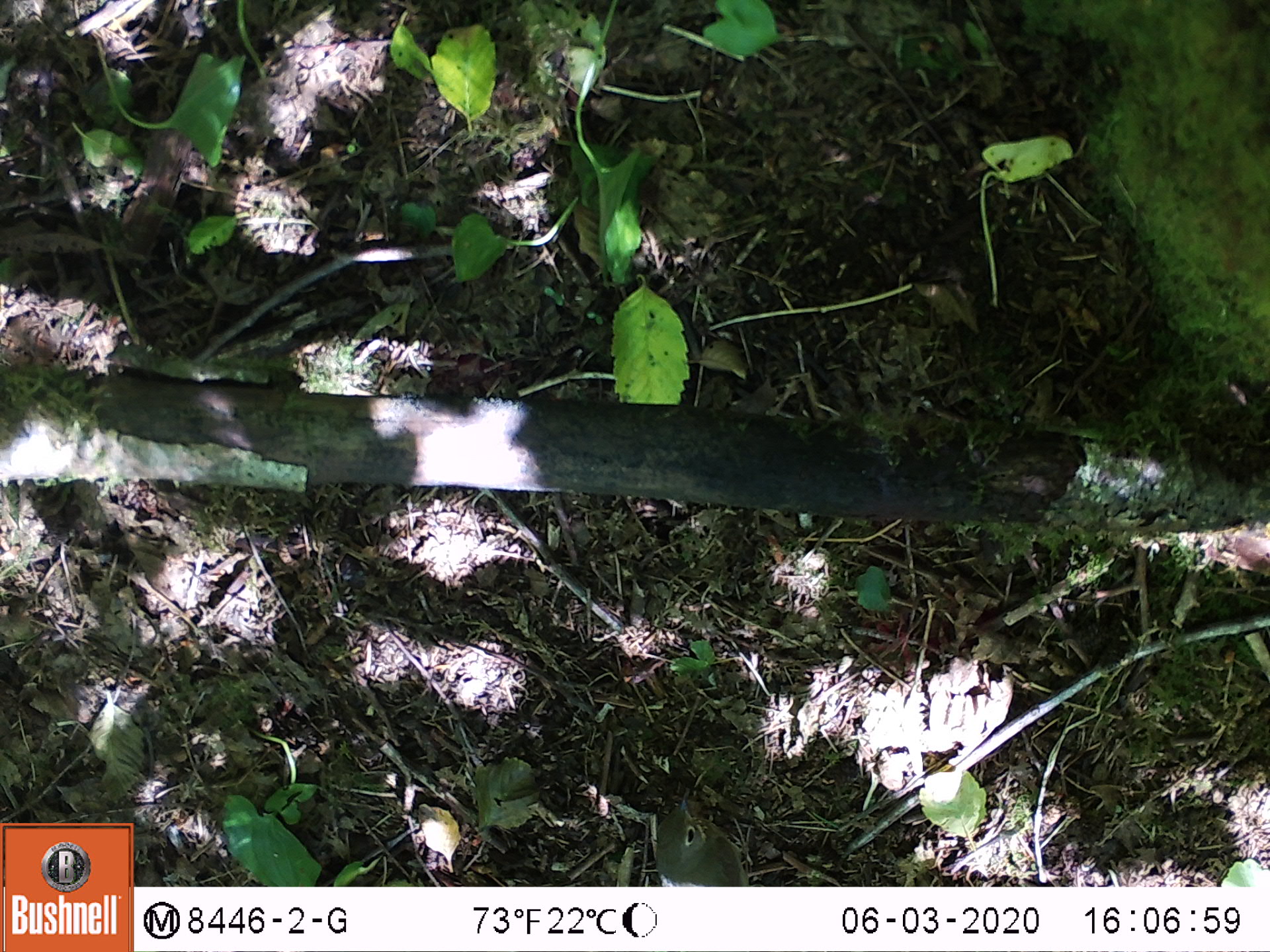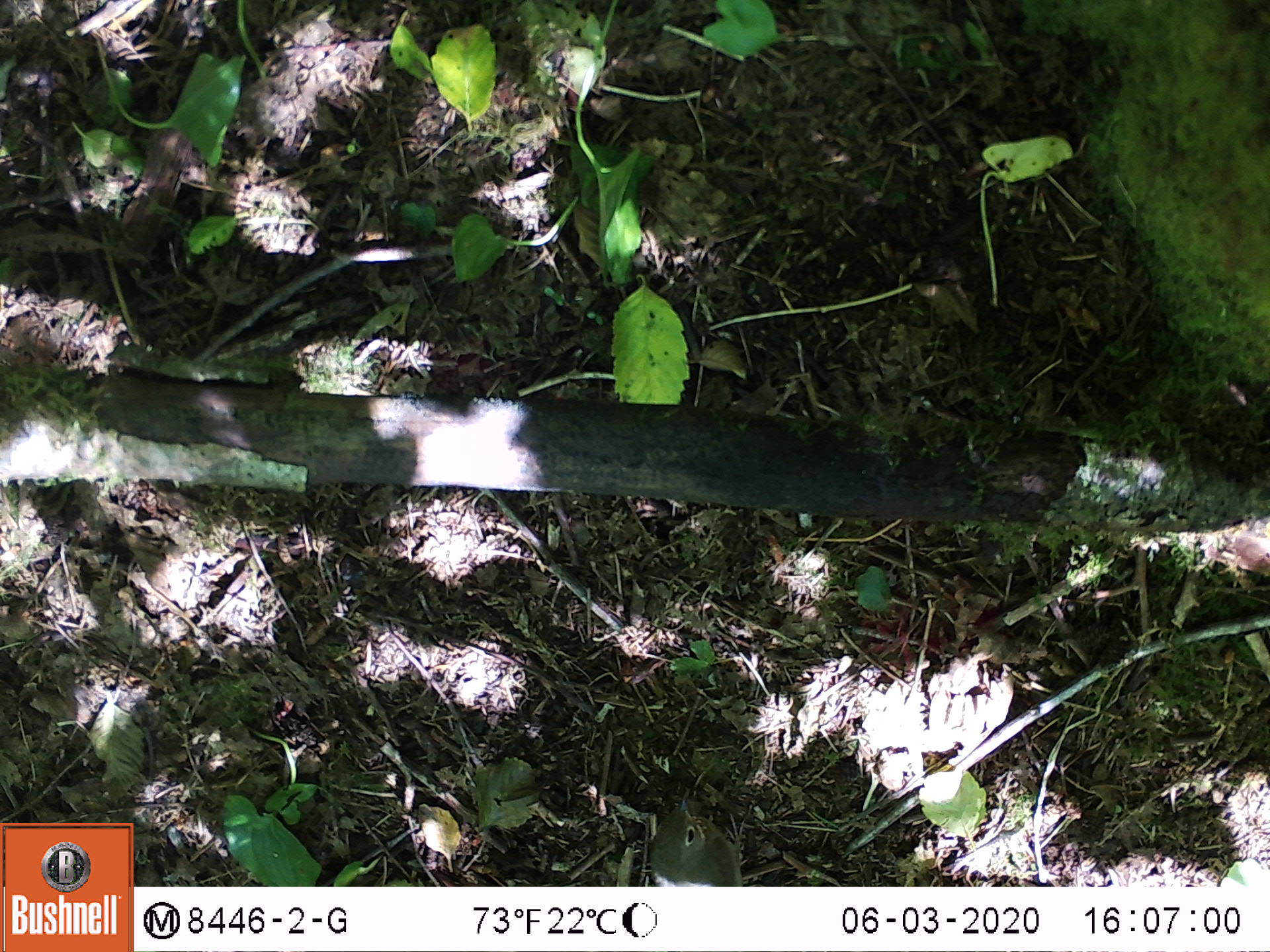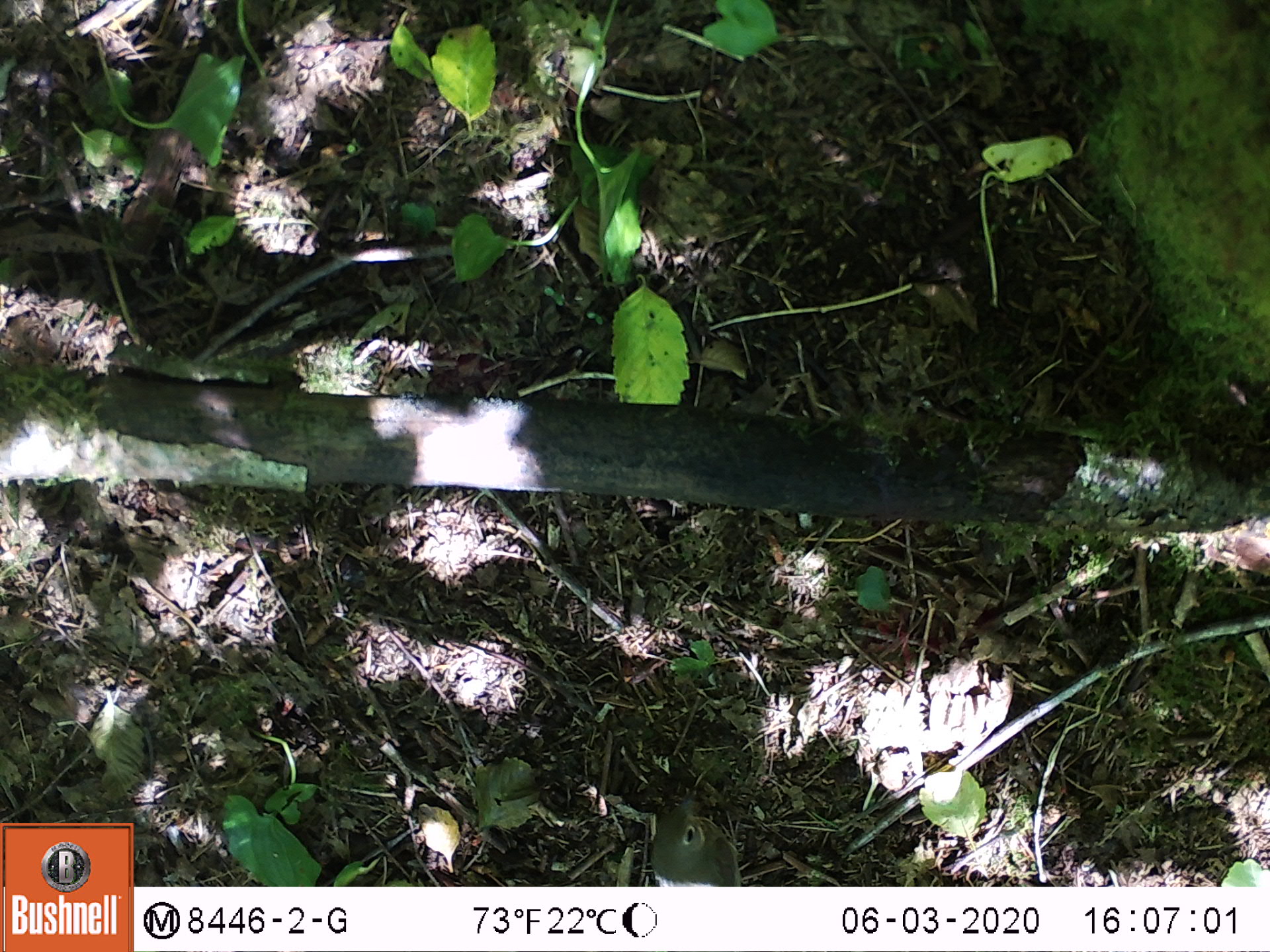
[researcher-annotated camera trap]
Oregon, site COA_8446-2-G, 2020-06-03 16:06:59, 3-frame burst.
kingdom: Animalia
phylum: Chordata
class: Aves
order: Passeriformes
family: Turdidae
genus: Catharus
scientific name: Catharus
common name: brown thrushes and nightingale-thrushes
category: catharus species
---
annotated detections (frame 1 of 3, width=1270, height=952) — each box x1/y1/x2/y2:
catharus species: 647/791/751/881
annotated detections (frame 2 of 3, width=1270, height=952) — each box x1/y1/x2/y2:
catharus species: 642/785/747/883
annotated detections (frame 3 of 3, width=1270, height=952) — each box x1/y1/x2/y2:
catharus species: 638/791/747/882